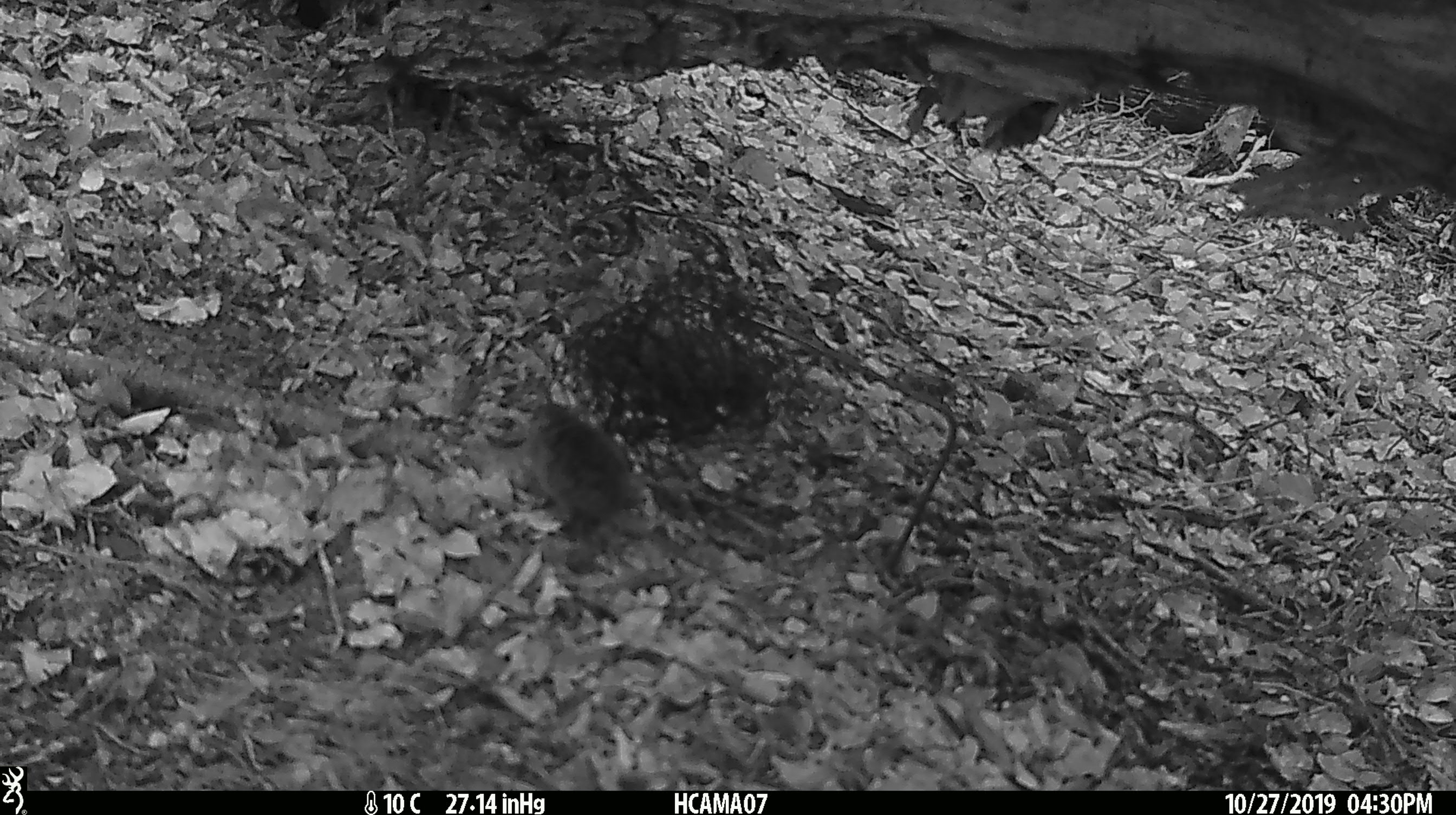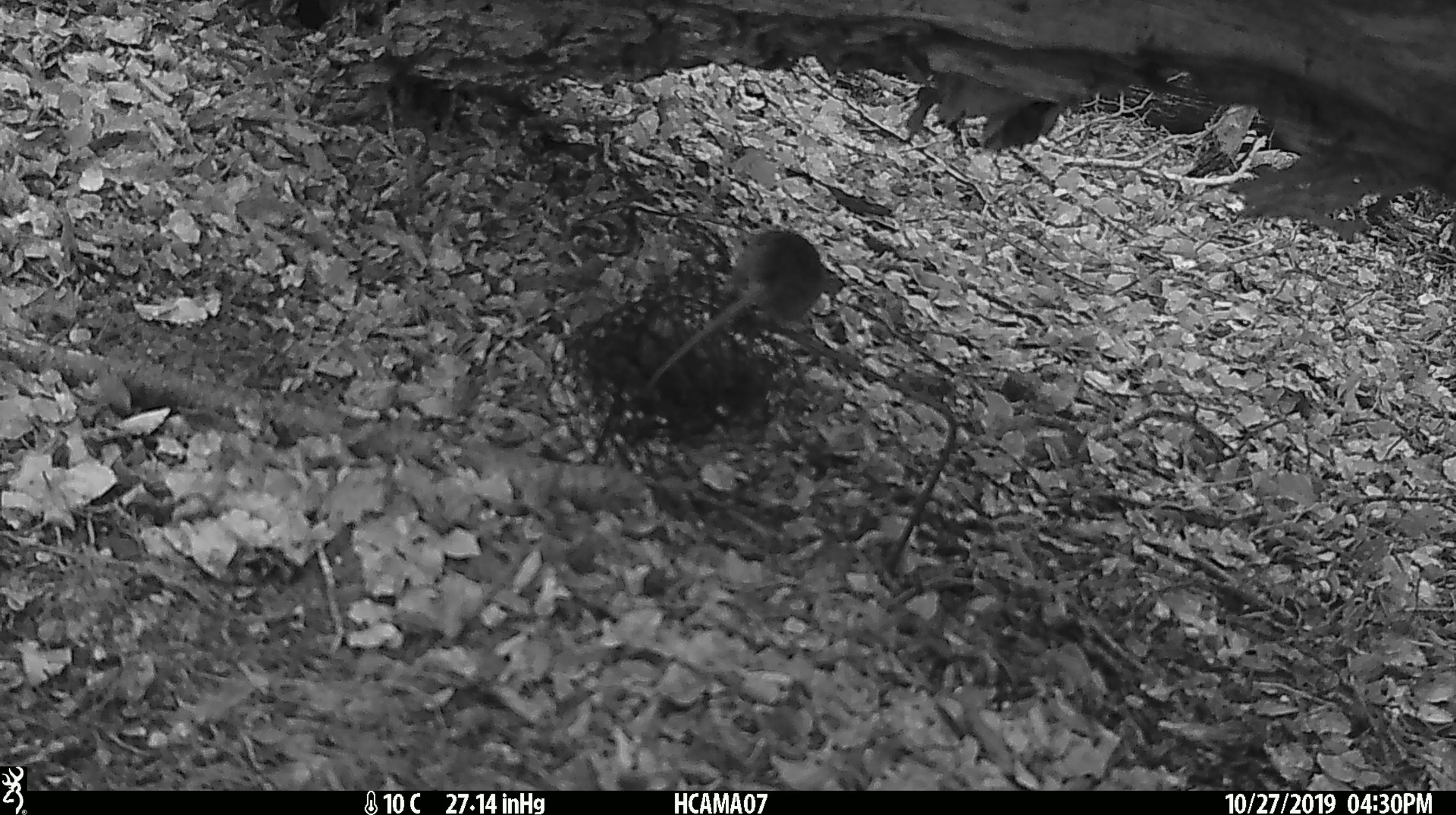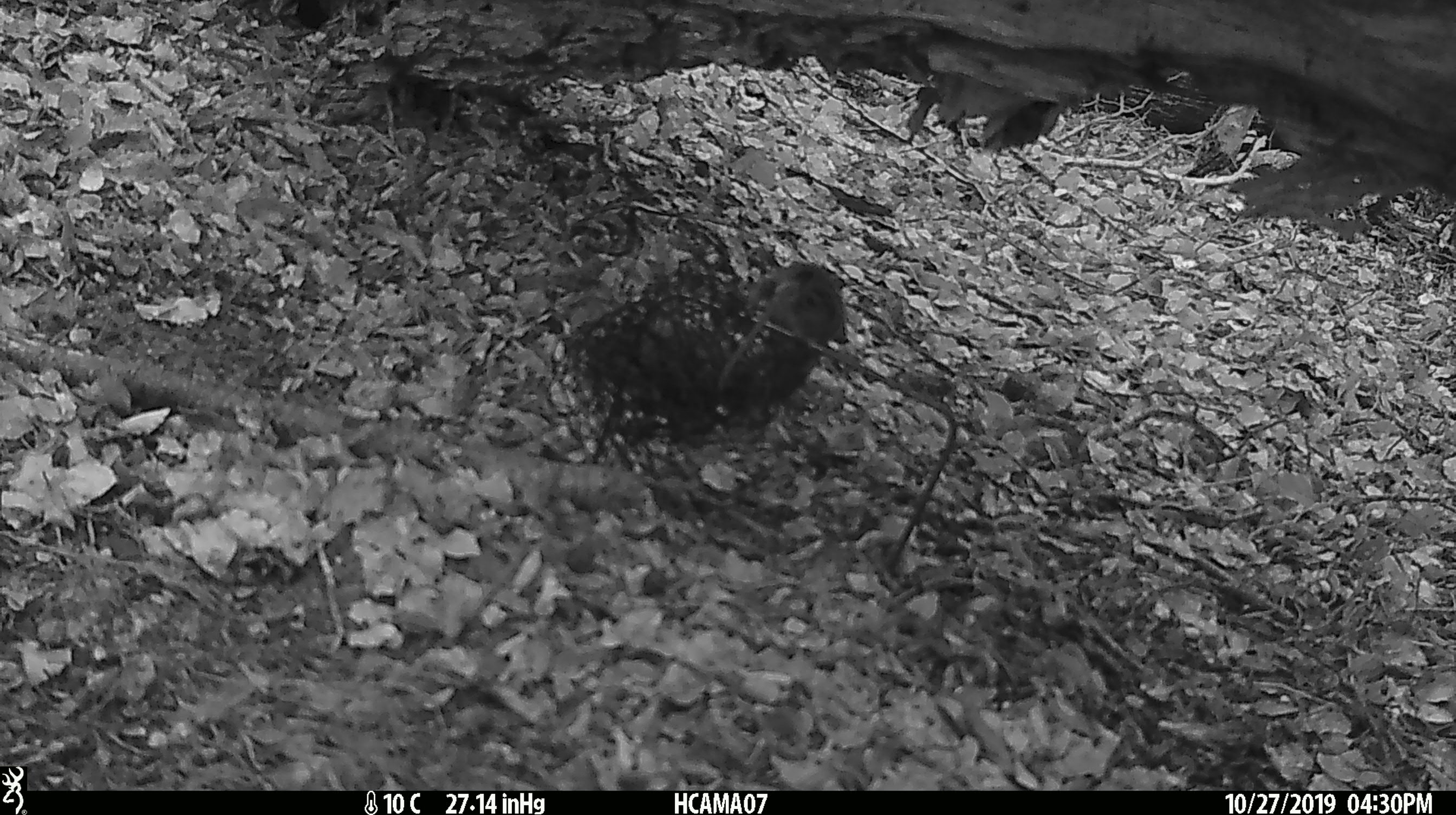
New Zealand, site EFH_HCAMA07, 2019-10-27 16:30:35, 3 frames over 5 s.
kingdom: Animalia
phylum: Chordata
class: Mammalia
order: Rodentia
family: Muridae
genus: Mus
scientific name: Mus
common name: mouse